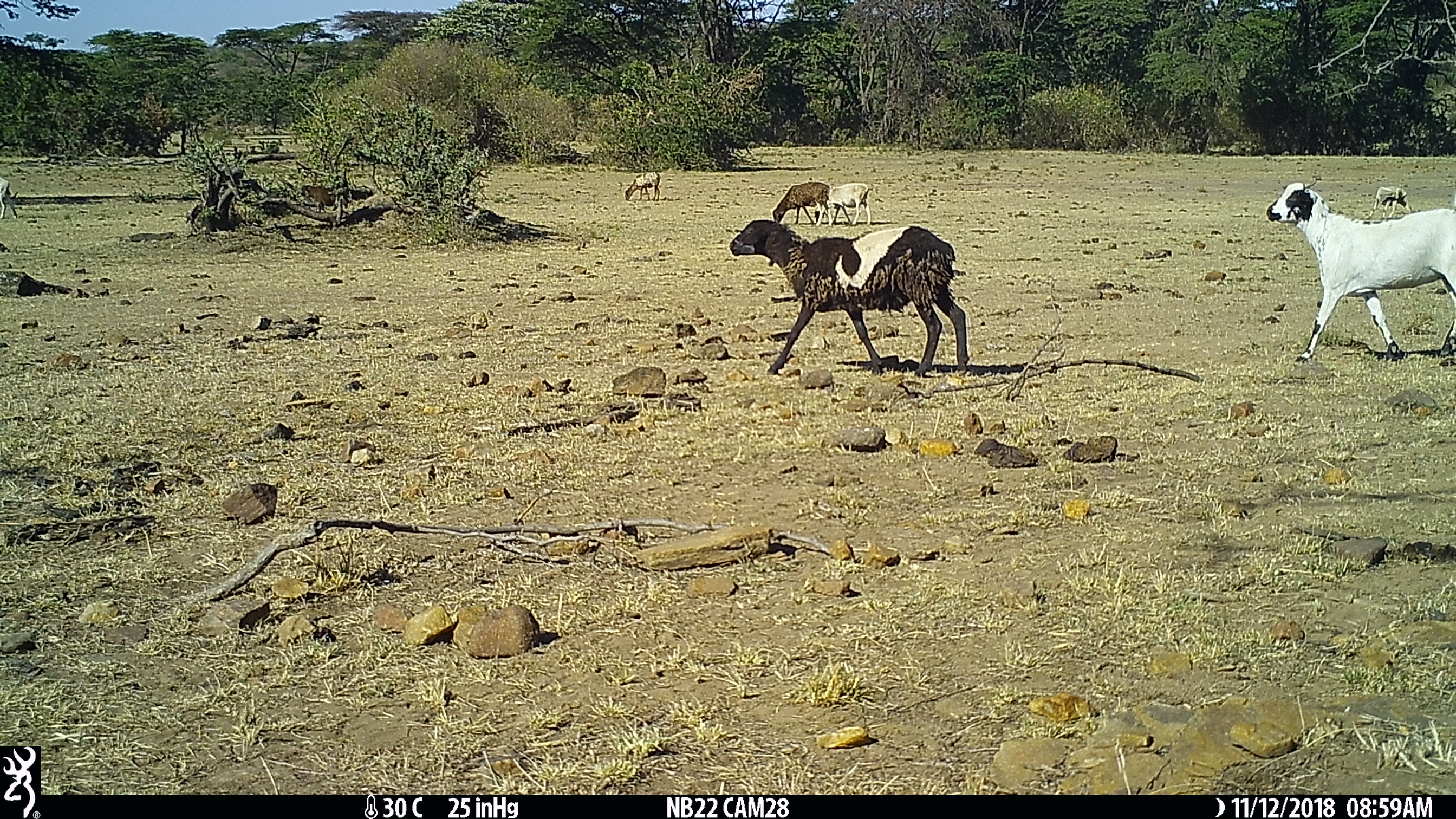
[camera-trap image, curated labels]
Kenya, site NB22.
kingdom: Animalia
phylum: Chordata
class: Mammalia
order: Artiodactyla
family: Bovidae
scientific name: Bovidae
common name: sheep or goat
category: shoat